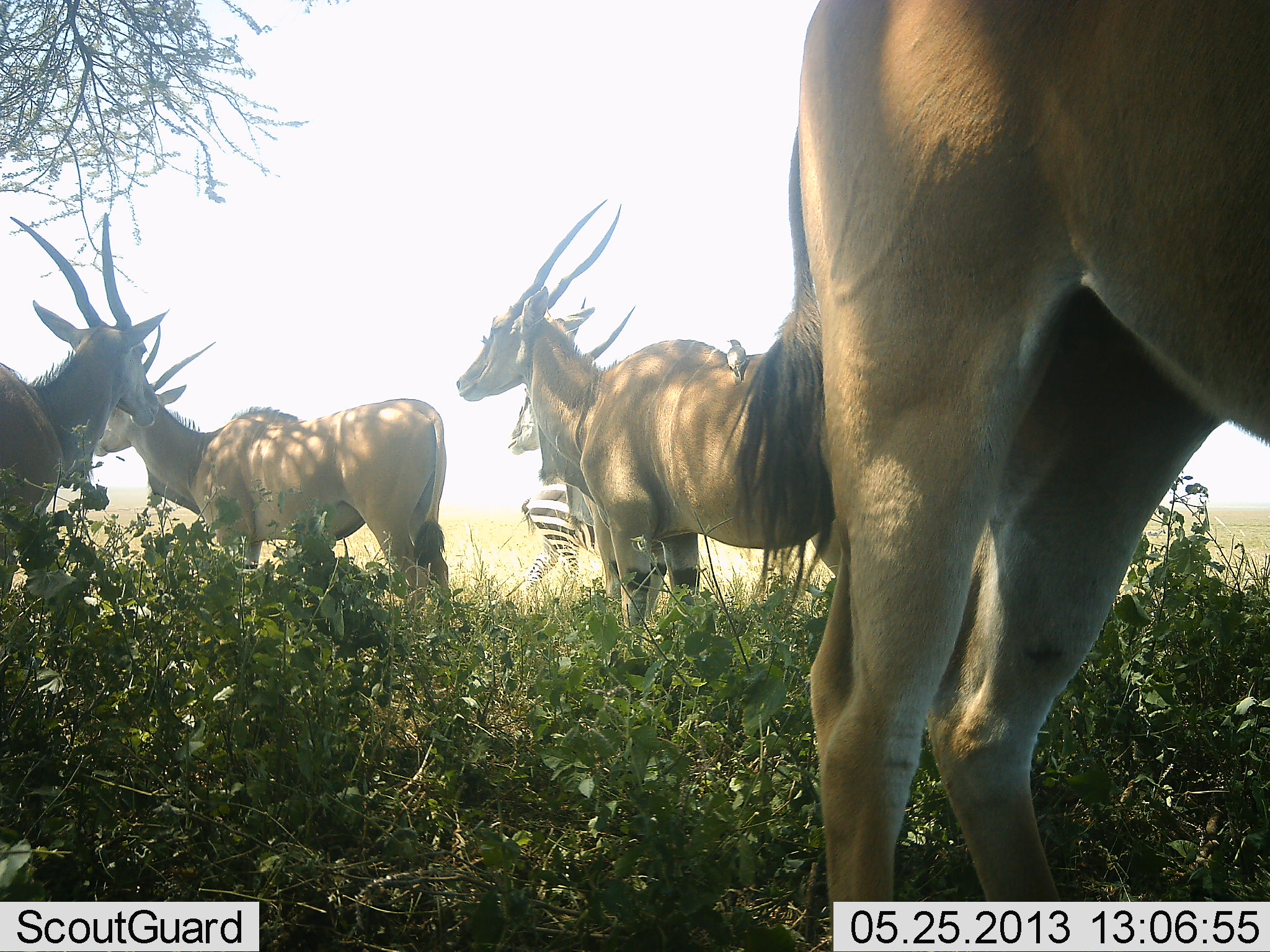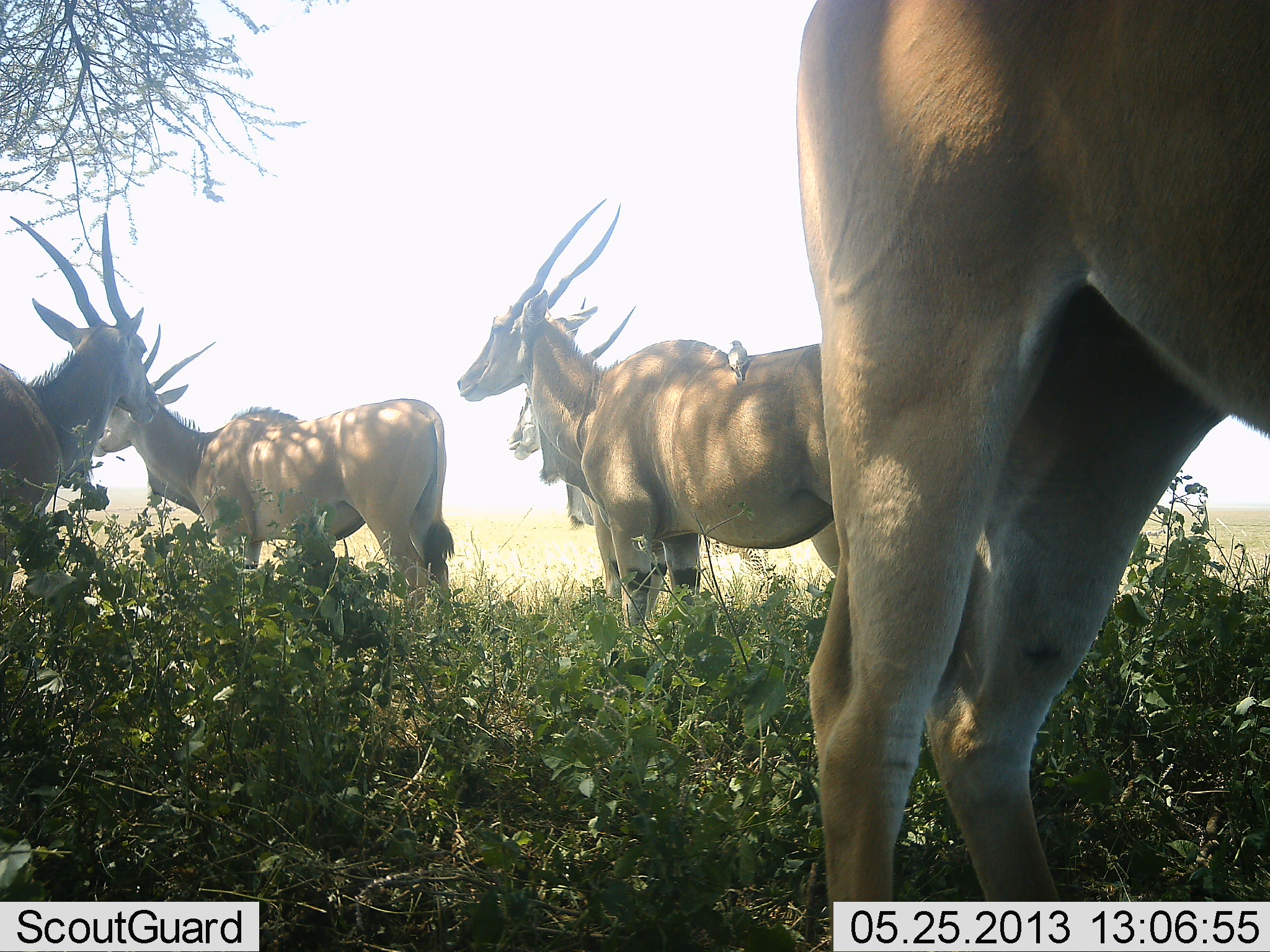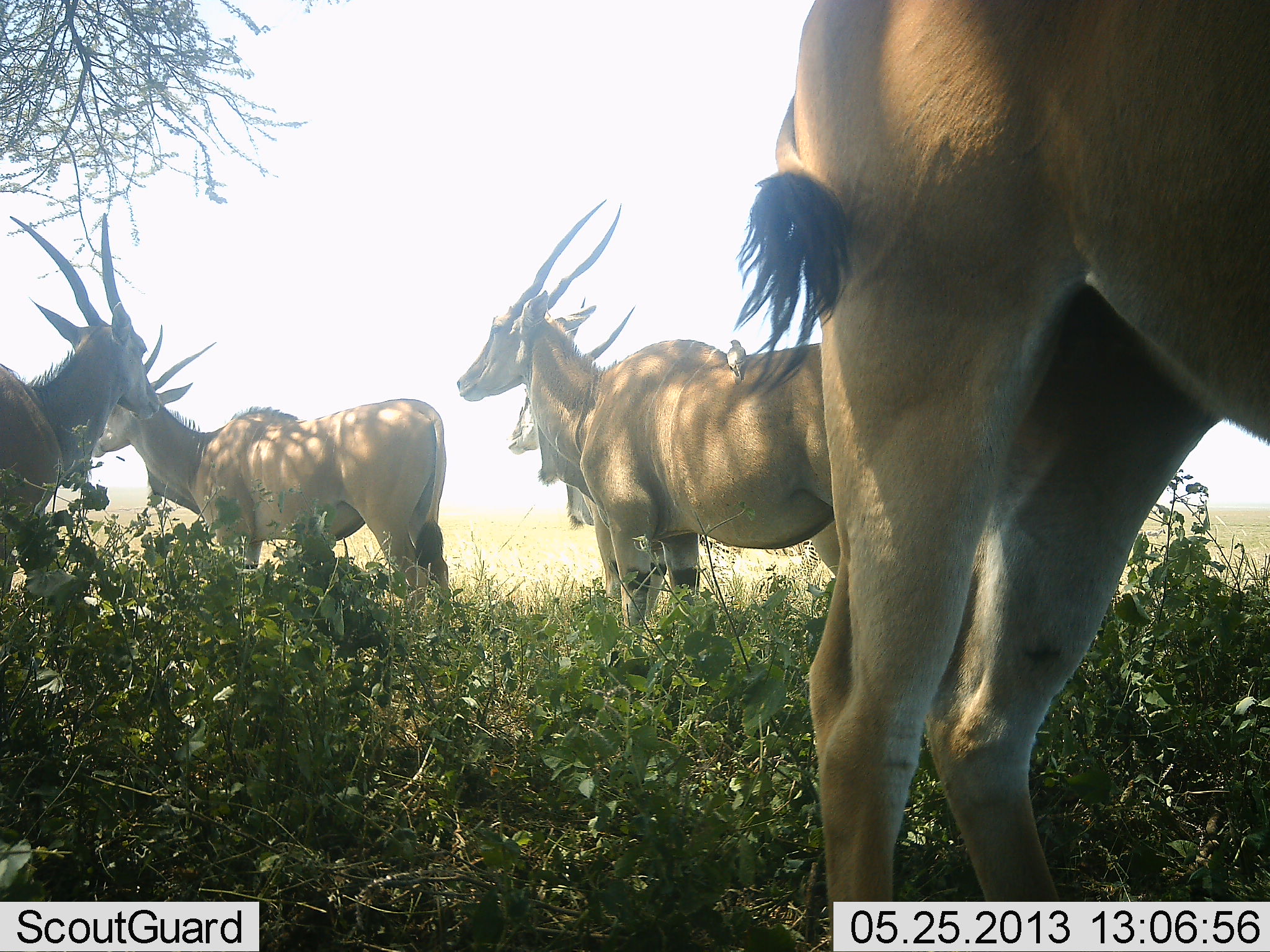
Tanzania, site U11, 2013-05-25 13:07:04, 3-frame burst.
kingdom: Animalia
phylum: Chordata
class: Mammalia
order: Artiodactyla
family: Bovidae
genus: Tragelaphus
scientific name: Tragelaphus oryx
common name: eland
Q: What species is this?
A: Eland (Tragelaphus oryx).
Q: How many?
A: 5.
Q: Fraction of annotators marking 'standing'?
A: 100%.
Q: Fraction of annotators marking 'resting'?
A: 0%.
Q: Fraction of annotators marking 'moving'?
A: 0%.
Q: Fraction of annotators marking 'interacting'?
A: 5%.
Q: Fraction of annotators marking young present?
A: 0%.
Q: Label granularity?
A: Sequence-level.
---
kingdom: Animalia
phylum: Chordata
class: Mammalia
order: Perissodactyla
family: Equidae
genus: Equus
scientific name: Equus quagga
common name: plains zebra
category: zebra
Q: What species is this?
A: Zebra (plains zebra) (Equus quagga).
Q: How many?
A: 1.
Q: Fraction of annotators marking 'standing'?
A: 7%.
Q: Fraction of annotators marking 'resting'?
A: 0%.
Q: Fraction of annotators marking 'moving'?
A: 93%.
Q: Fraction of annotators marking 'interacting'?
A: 0%.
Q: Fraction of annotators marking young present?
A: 0%.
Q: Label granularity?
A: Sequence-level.